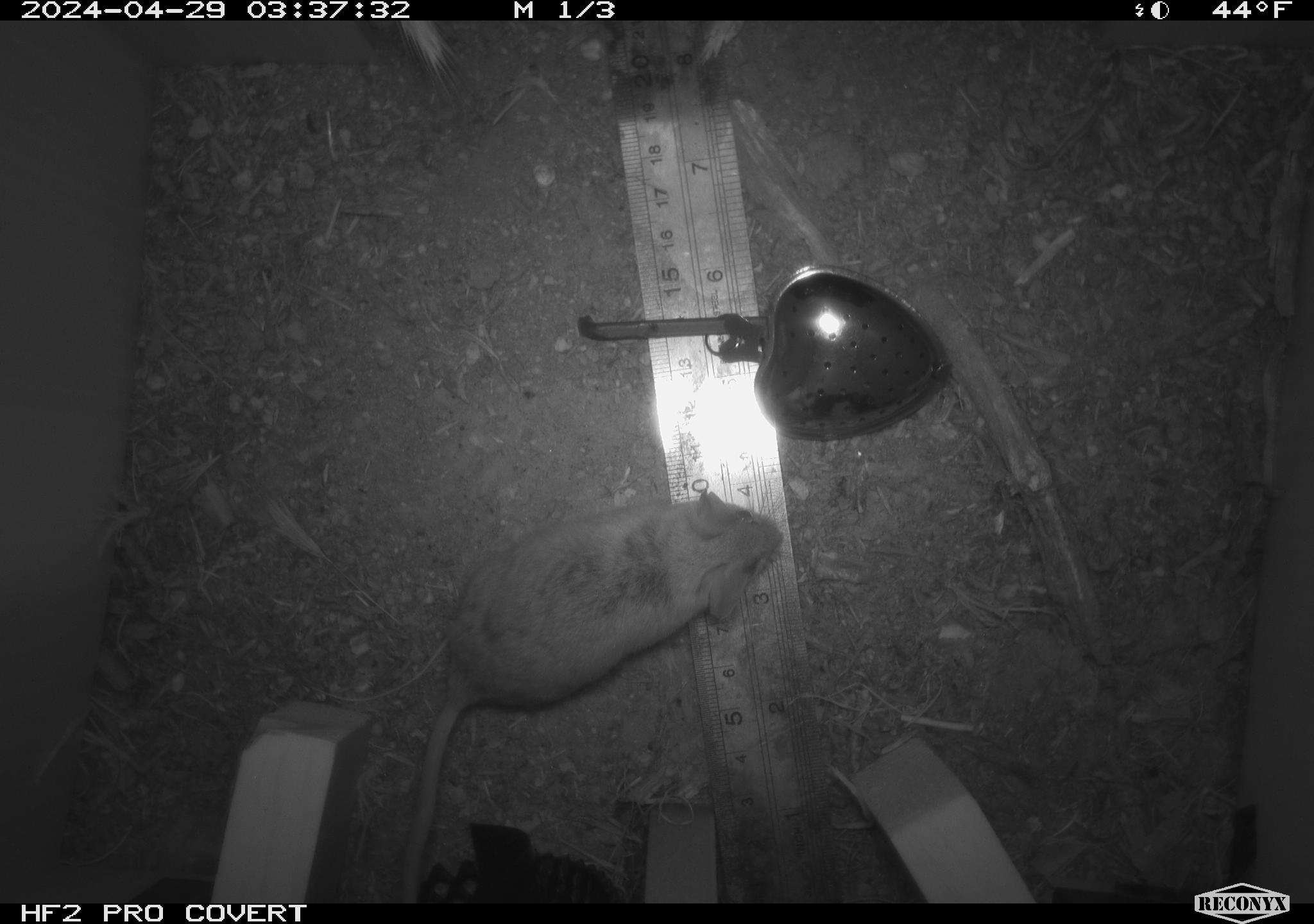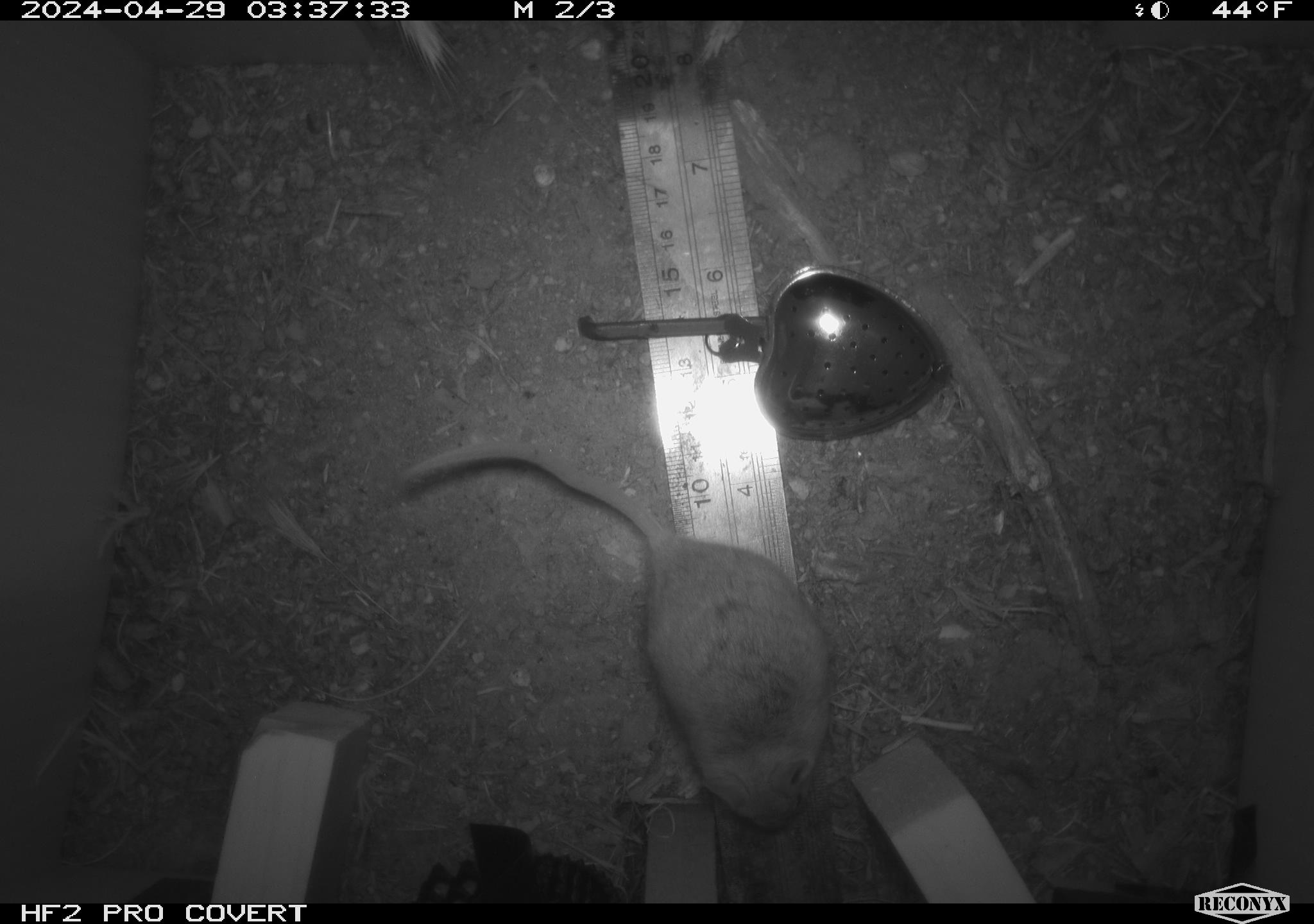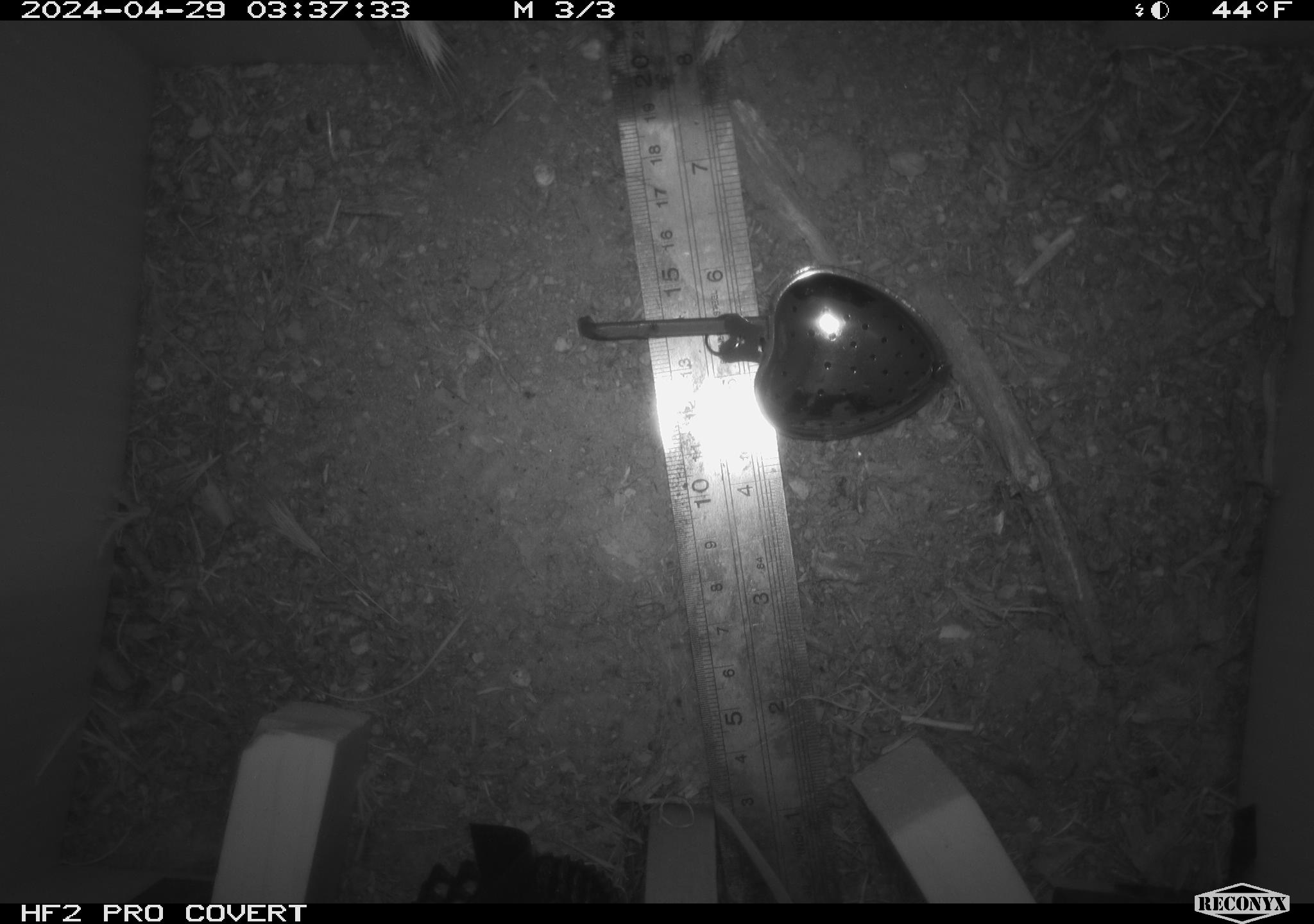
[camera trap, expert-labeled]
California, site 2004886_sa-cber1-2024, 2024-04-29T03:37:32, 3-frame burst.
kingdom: Animalia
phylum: Chordata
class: Mammalia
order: Rodentia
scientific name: Rodentia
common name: mouse species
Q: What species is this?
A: Mouse species (Rodentia).